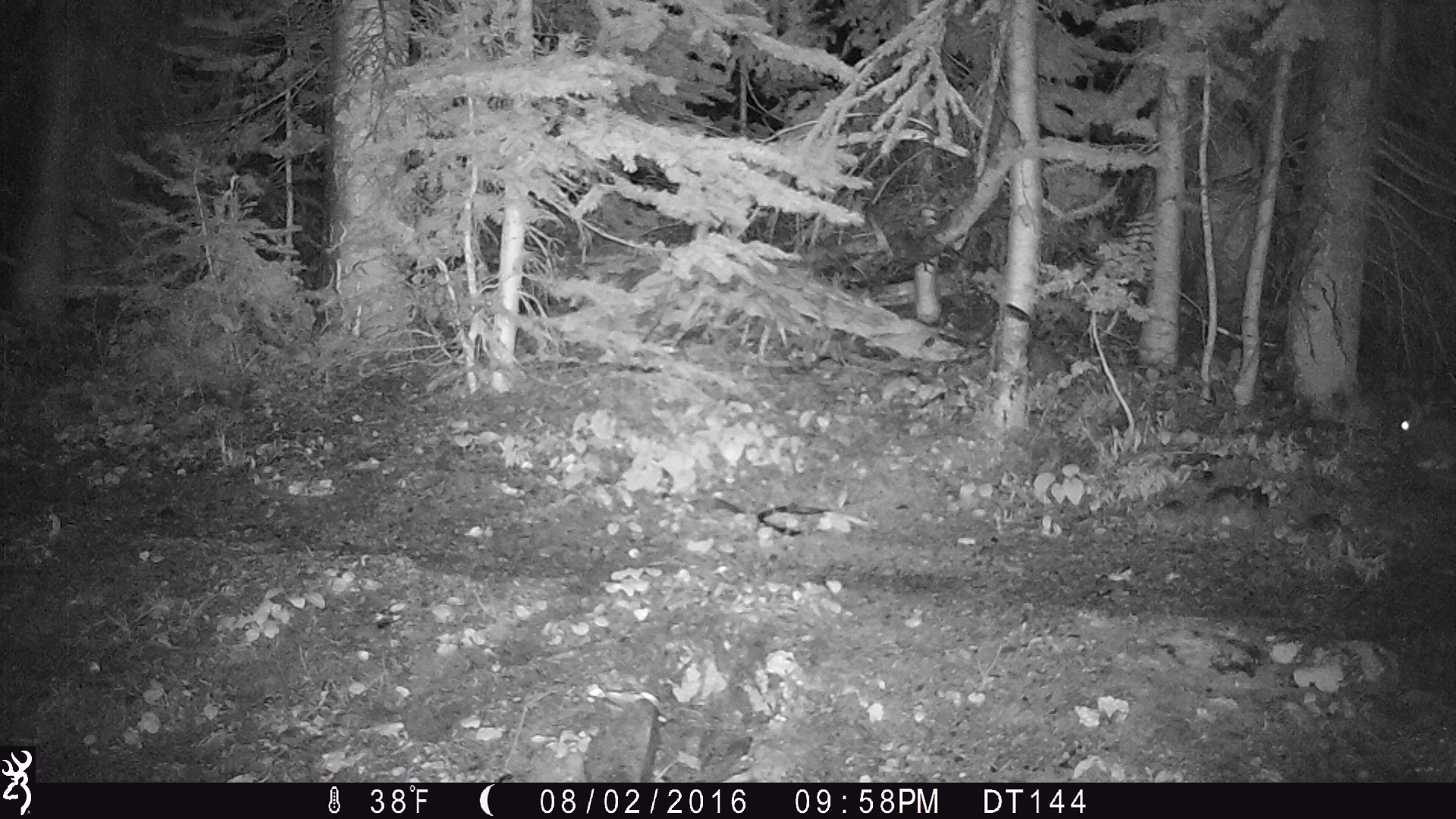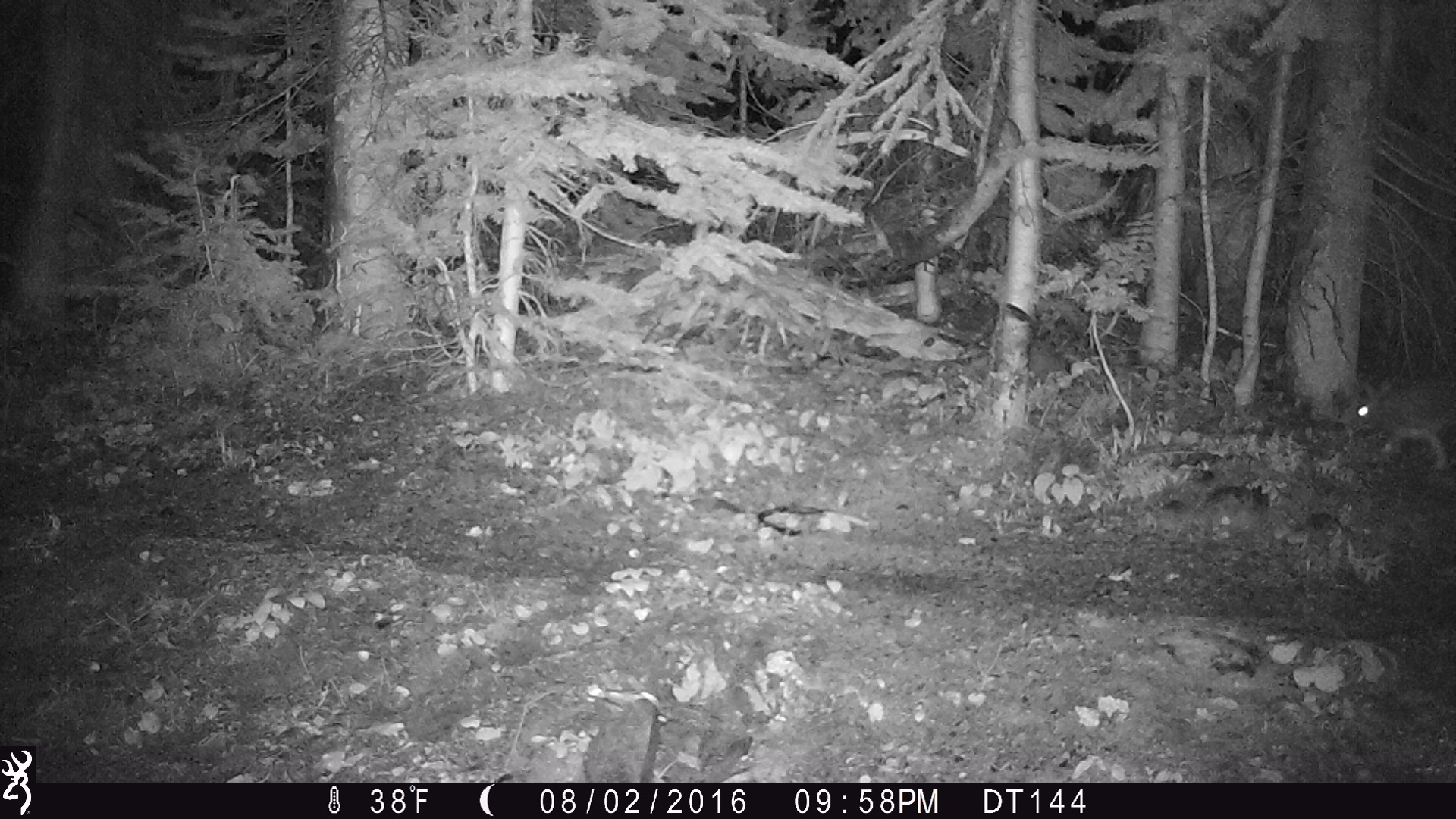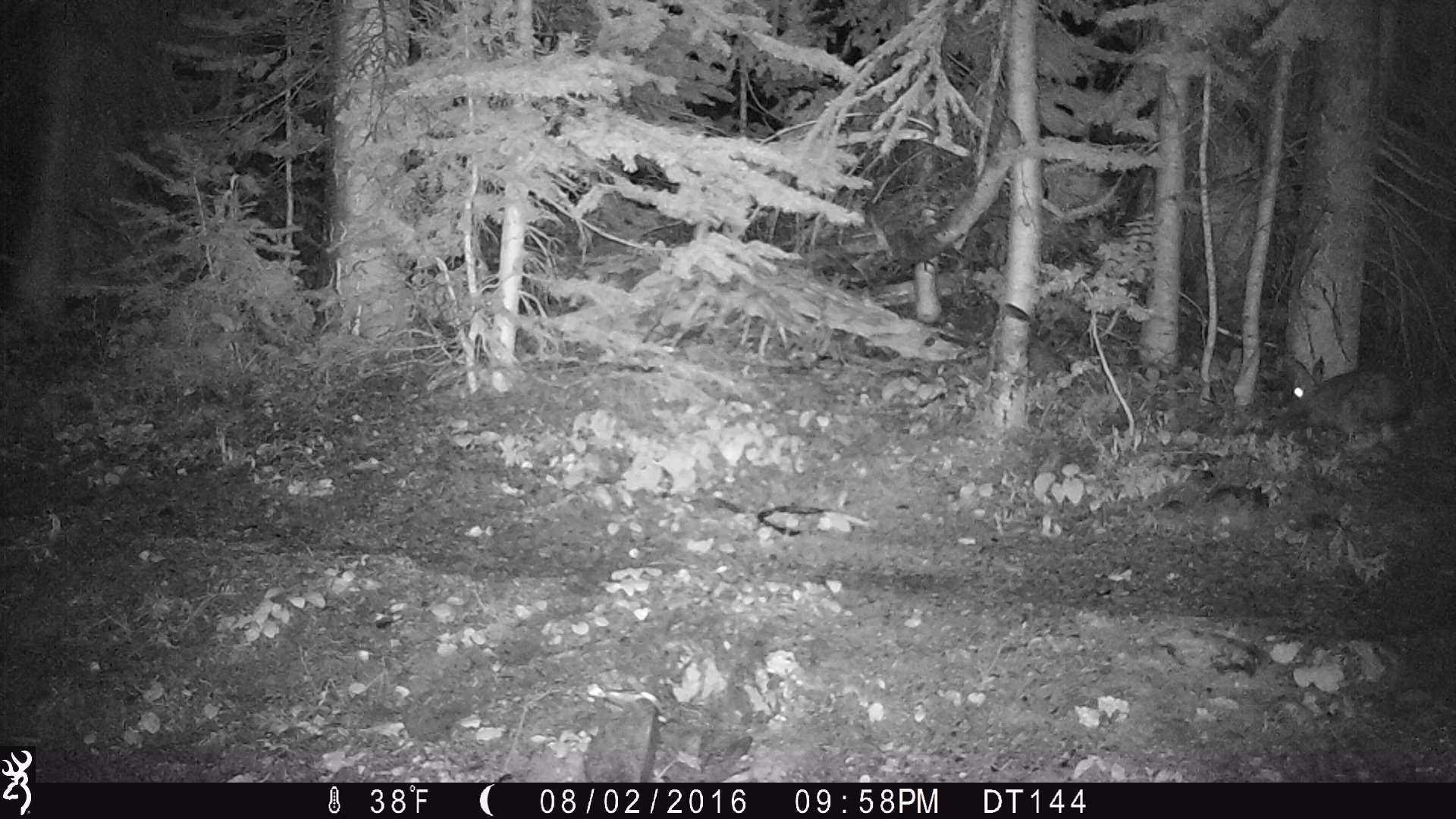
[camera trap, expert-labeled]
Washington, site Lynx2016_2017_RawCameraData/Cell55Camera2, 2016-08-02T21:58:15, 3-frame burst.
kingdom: Animalia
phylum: Chordata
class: Mammalia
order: Lagomorpha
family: Leporidae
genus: Lepus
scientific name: Lepus americanus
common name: snowshoe hare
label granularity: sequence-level